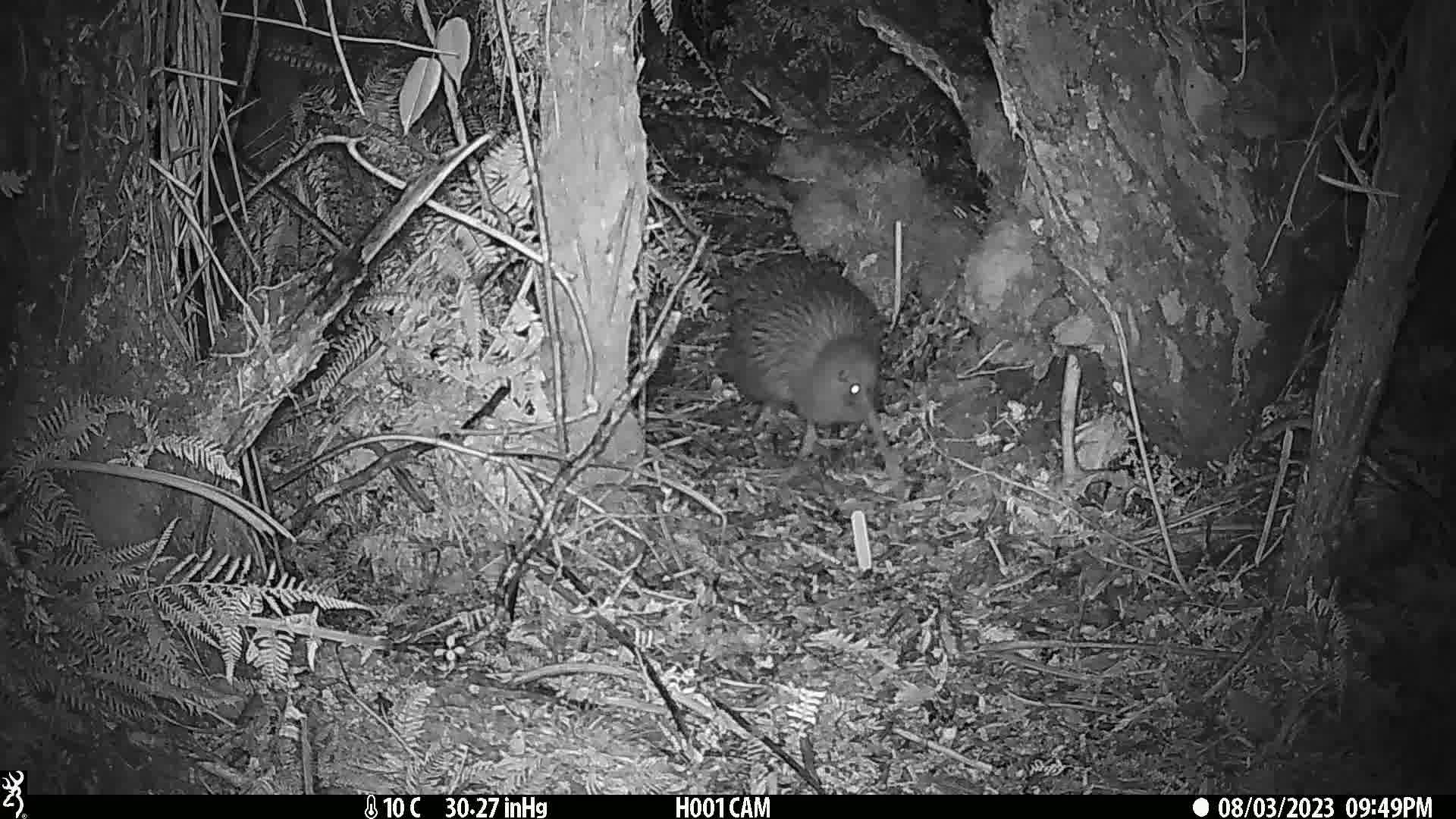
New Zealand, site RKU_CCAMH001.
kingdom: Animalia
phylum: Chordata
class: Aves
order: Apterygiformes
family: Apterygidae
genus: Apteryx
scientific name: Apteryx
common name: kiwi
Kiwi (Apteryx).